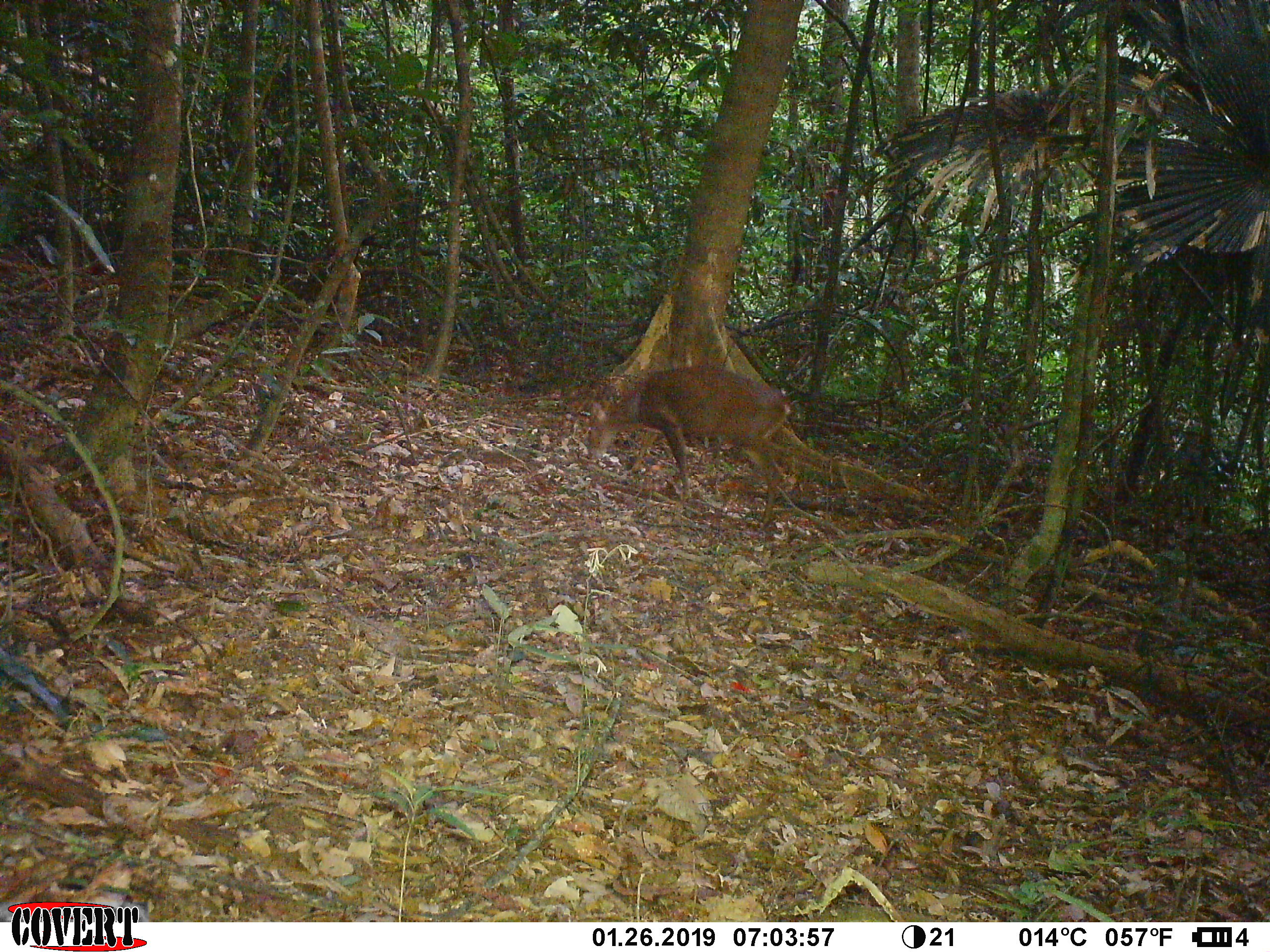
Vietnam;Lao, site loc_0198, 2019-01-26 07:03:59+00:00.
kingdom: Animalia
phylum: Chordata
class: Mammalia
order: Artiodactyla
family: Cervidae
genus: Muntiacus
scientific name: Muntiacus vuquangensis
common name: large-antlered muntjac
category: large antlered muntjac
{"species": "large antlered muntjac (large-antlered muntjac) (Muntiacus vuquangensis)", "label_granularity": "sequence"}